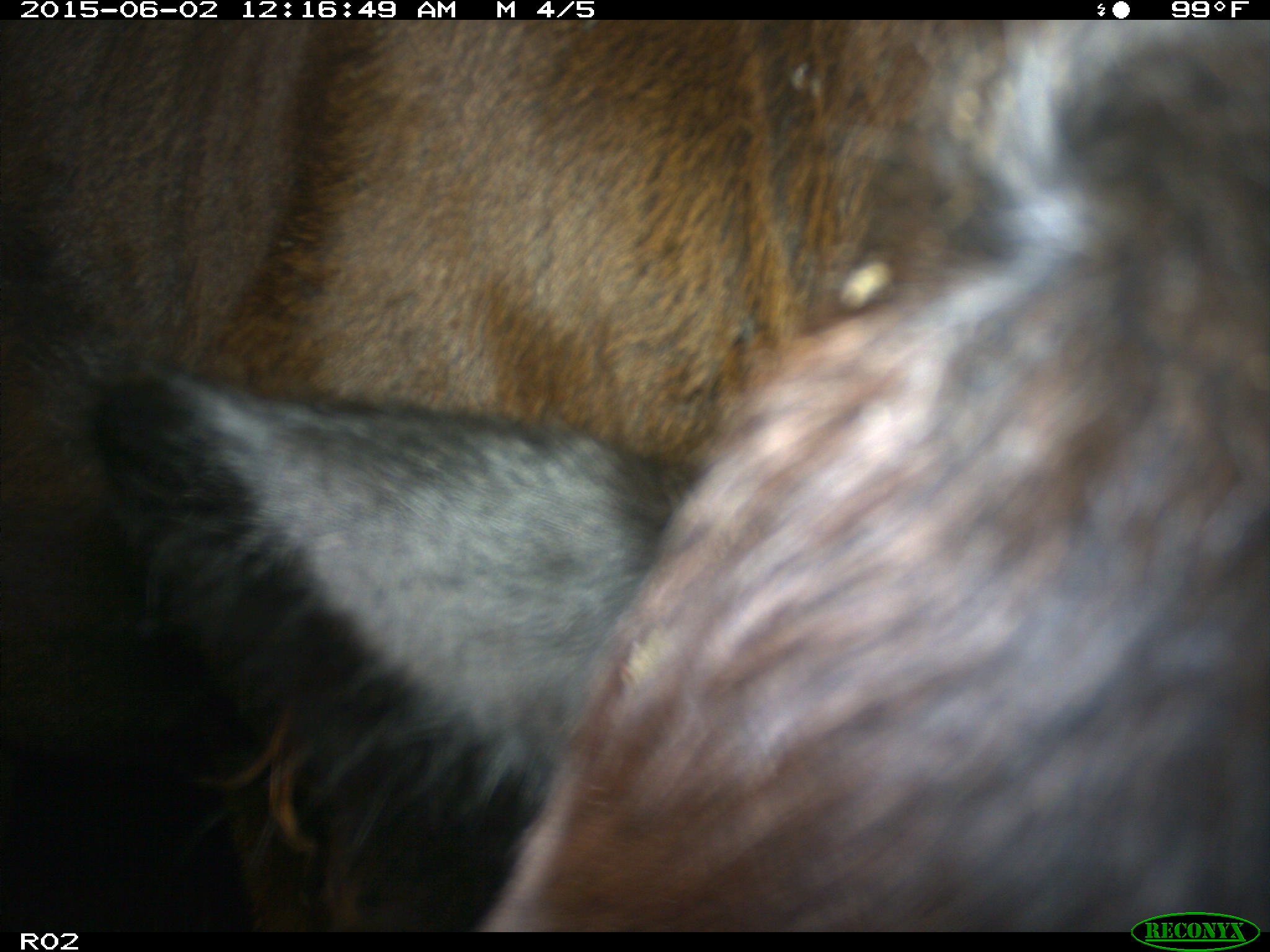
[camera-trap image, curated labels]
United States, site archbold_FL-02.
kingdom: Animalia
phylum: Chordata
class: Mammalia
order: Artiodactyla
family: Bovidae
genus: Bos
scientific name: Bos taurus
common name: domestic cow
Bos taurus (domestic cow).